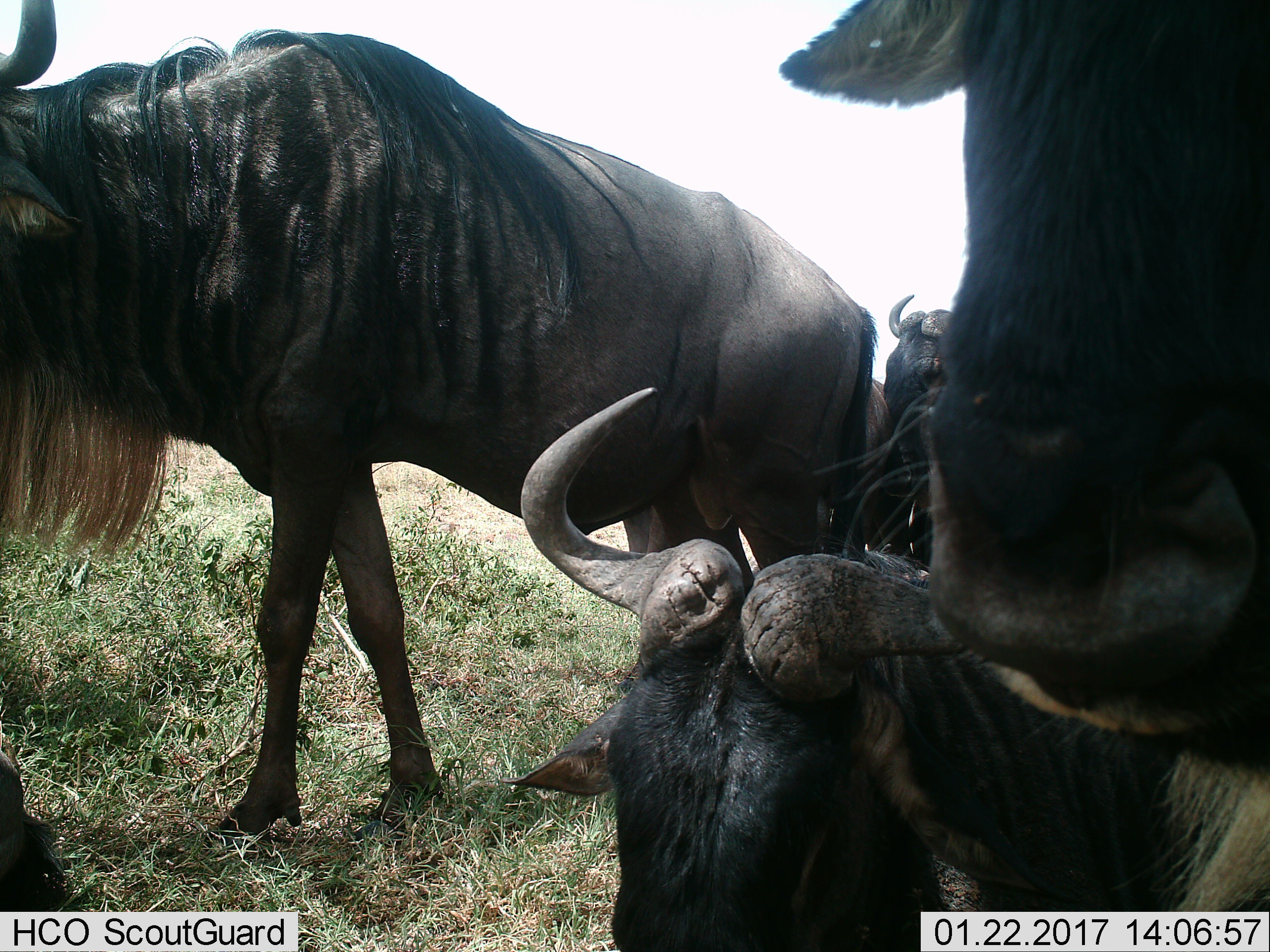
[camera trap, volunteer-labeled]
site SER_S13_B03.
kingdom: Animalia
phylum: Chordata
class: Mammalia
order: Artiodactyla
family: Bovidae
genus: Connochaetes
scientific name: Connochaetes taurinus taurinus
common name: blue wildebeest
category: wildebeestblue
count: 4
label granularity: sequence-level